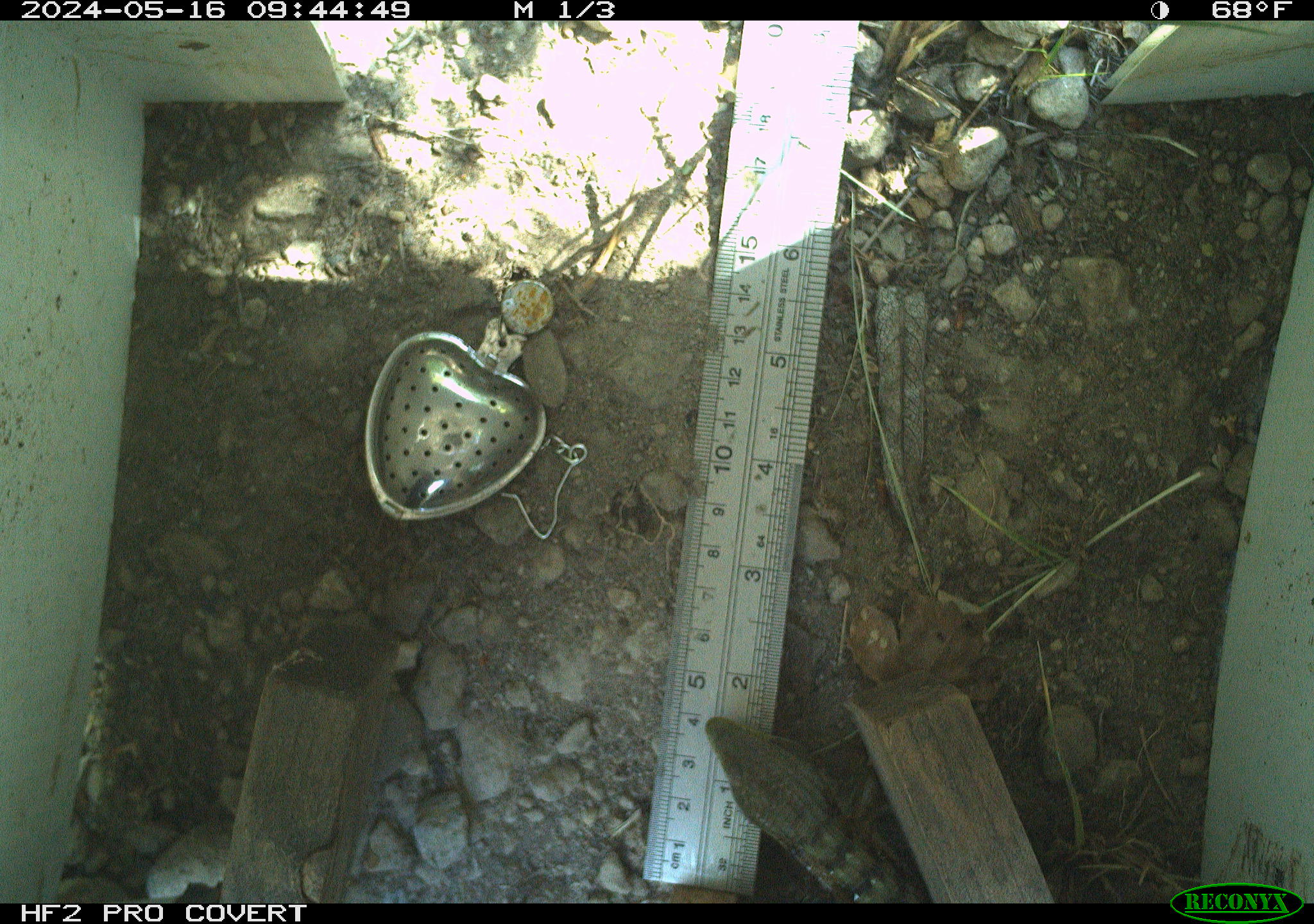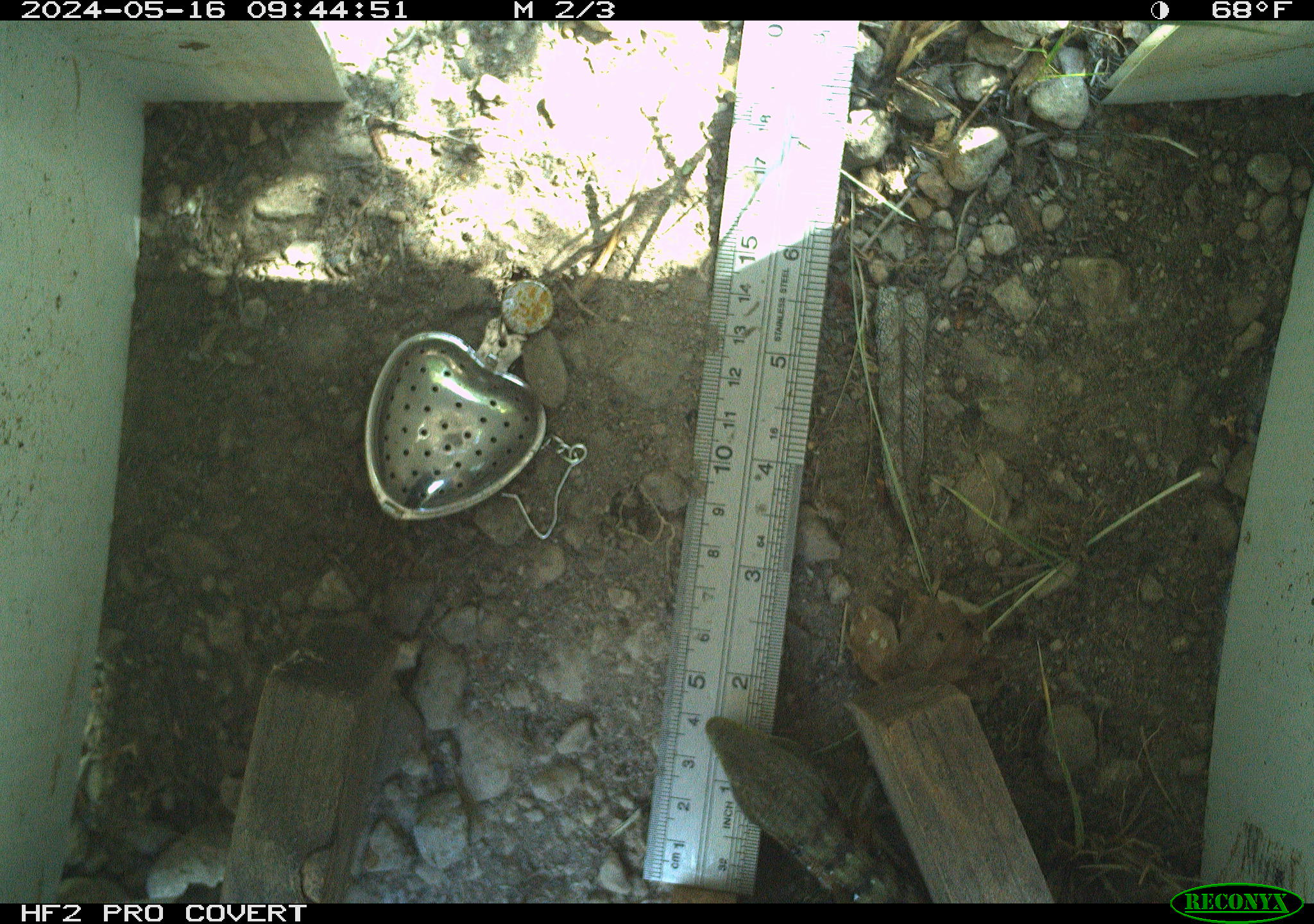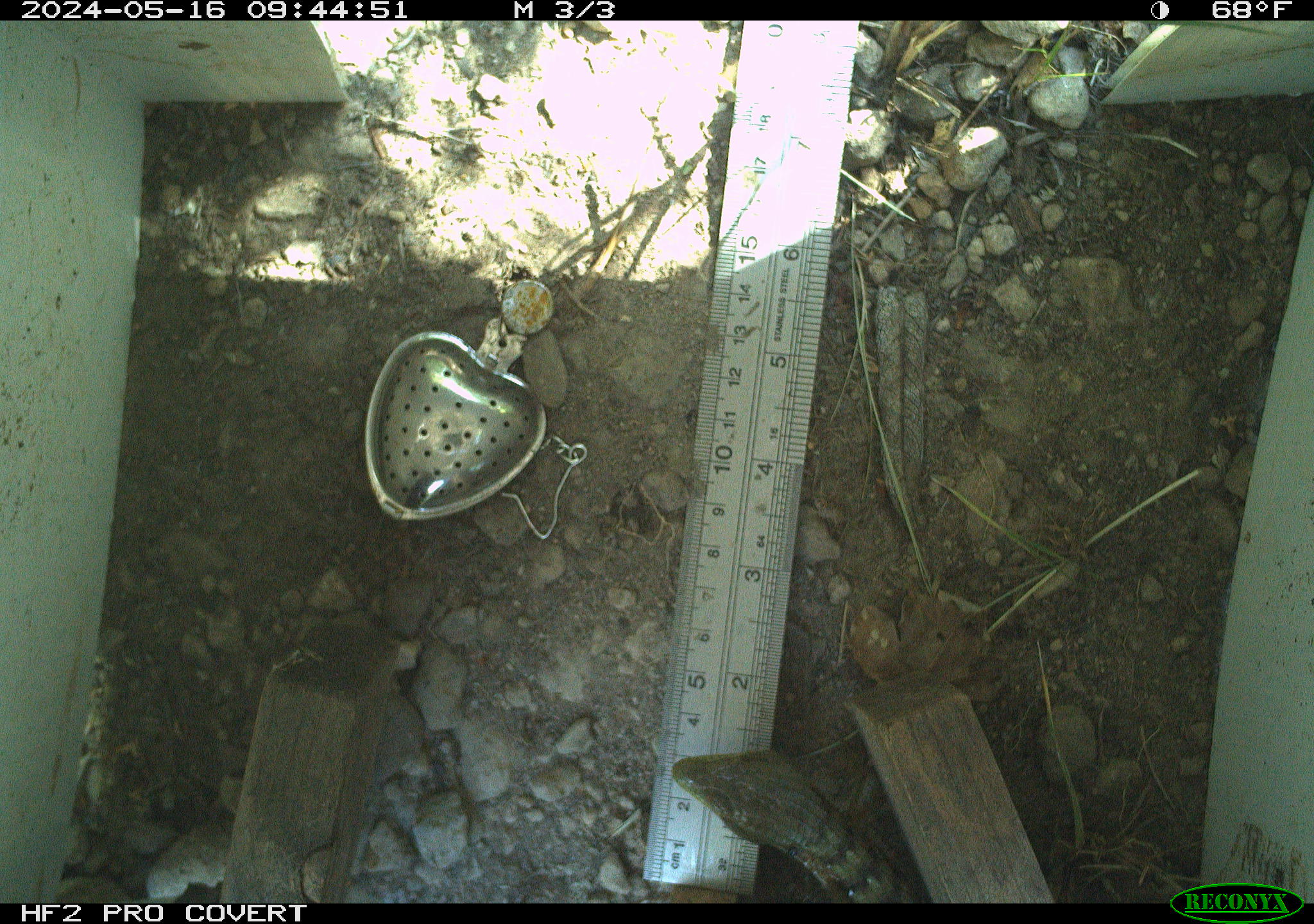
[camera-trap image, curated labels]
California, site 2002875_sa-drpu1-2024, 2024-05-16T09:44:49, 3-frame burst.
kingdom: Animalia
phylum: Chordata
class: Reptilia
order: Squamata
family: Anguidae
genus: Elgaria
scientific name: Elgaria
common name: alligator lizards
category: elgaria species